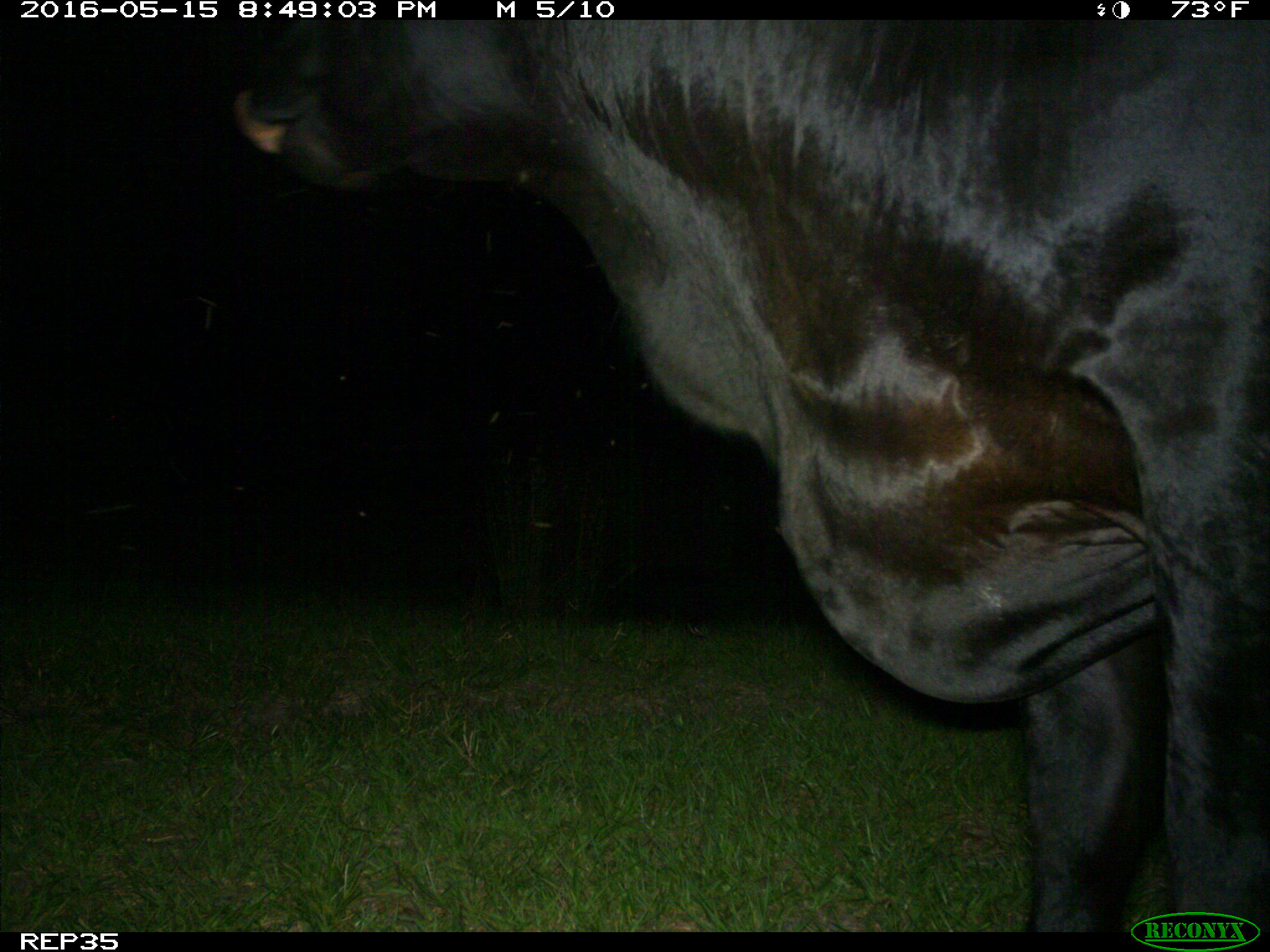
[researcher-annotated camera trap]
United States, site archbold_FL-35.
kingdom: Animalia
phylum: Chordata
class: Mammalia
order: Artiodactyla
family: Bovidae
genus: Bos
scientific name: Bos taurus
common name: domestic cow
Bos taurus (domestic cow).